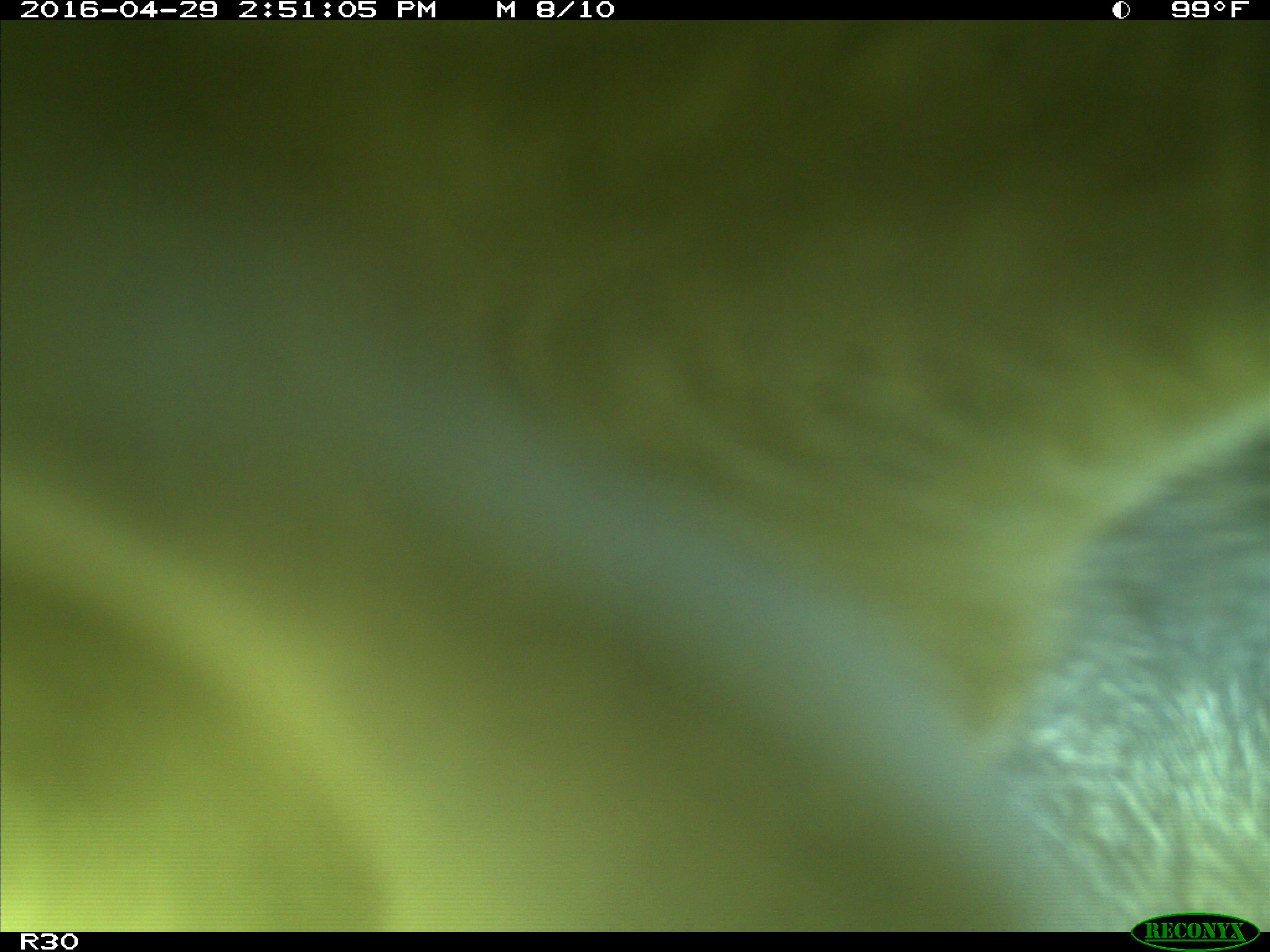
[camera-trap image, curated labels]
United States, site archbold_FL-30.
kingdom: Animalia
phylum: Chordata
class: Mammalia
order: Artiodactyla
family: Bovidae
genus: Bos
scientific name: Bos taurus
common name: domestic cow